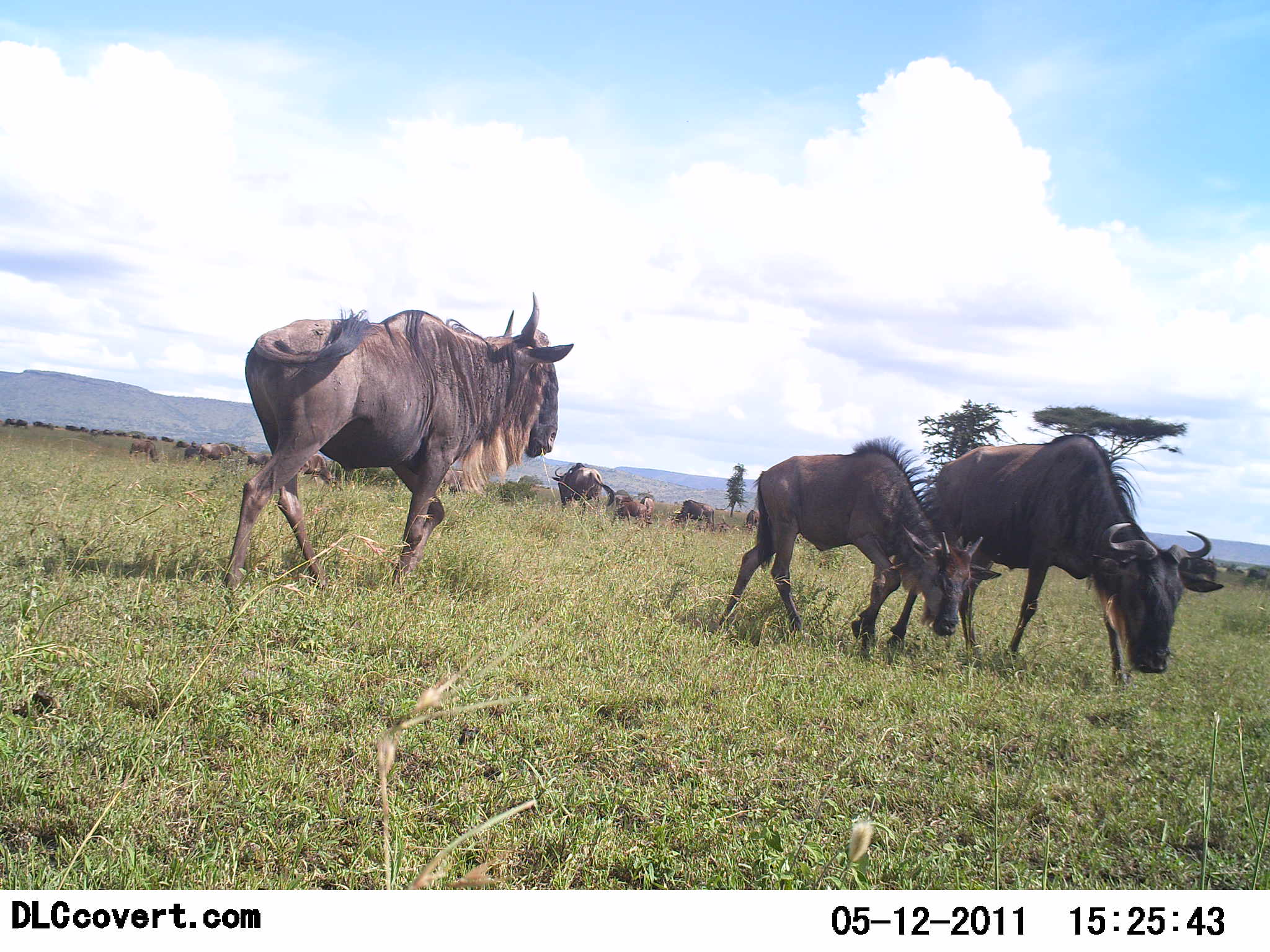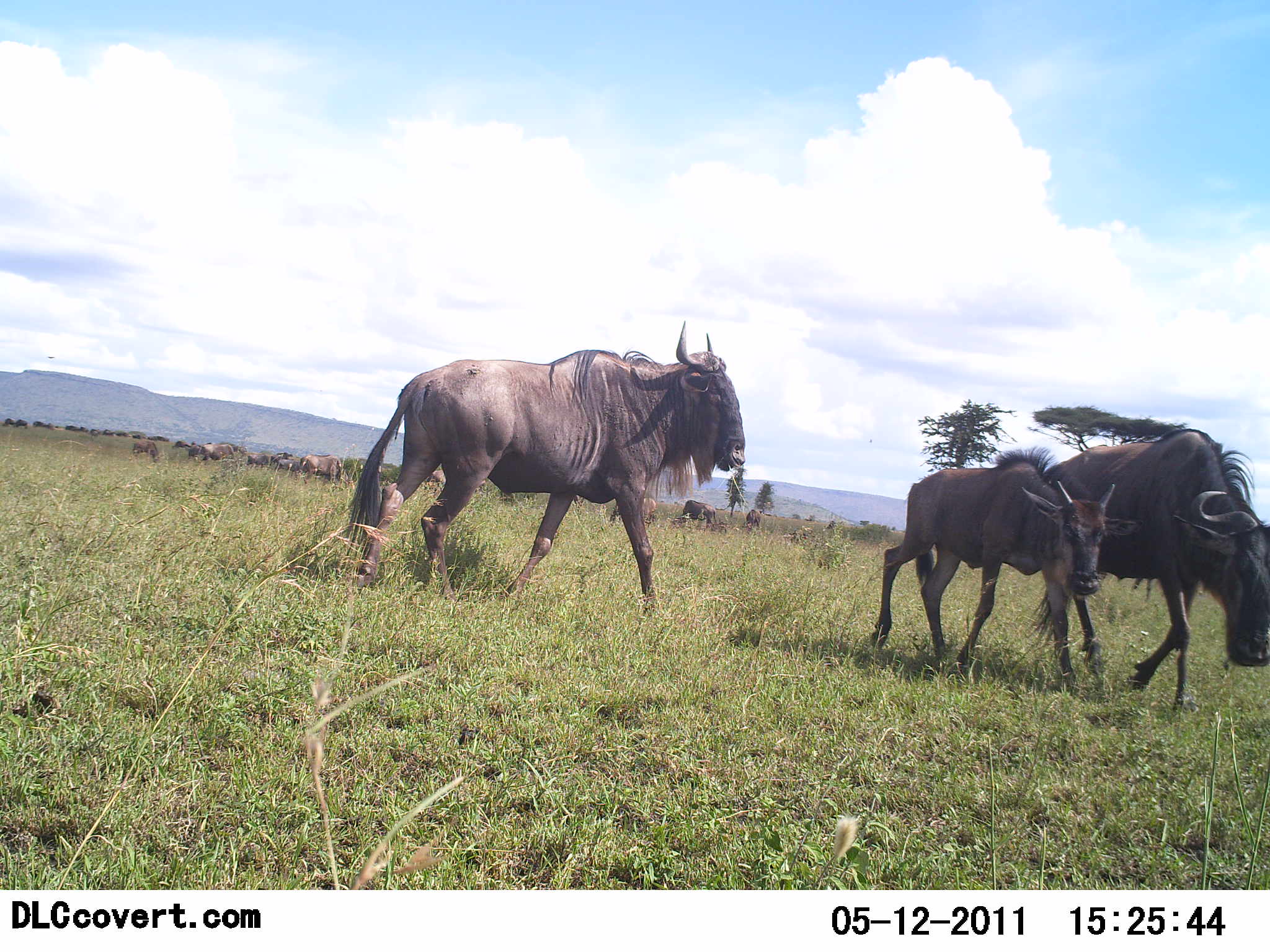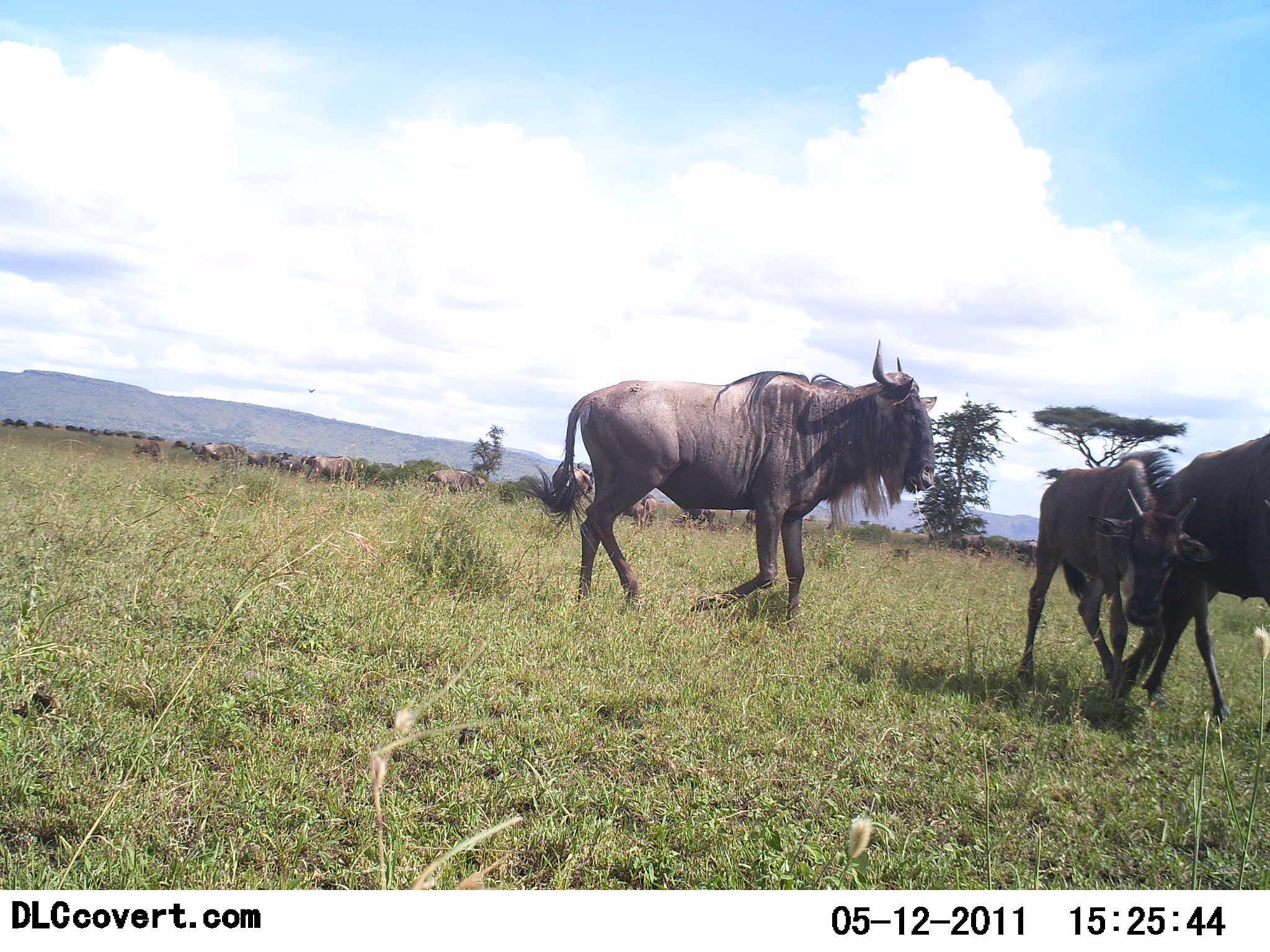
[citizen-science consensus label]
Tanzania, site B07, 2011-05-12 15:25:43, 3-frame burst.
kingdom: Animalia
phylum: Chordata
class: Mammalia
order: Artiodactyla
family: Bovidae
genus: Connochaetes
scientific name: Connochaetes taurinus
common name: blue wildebeest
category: wildebeest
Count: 11-50.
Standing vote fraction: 45%.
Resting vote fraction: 0%.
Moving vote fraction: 91%.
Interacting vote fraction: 9%.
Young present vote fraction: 82%.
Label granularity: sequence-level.